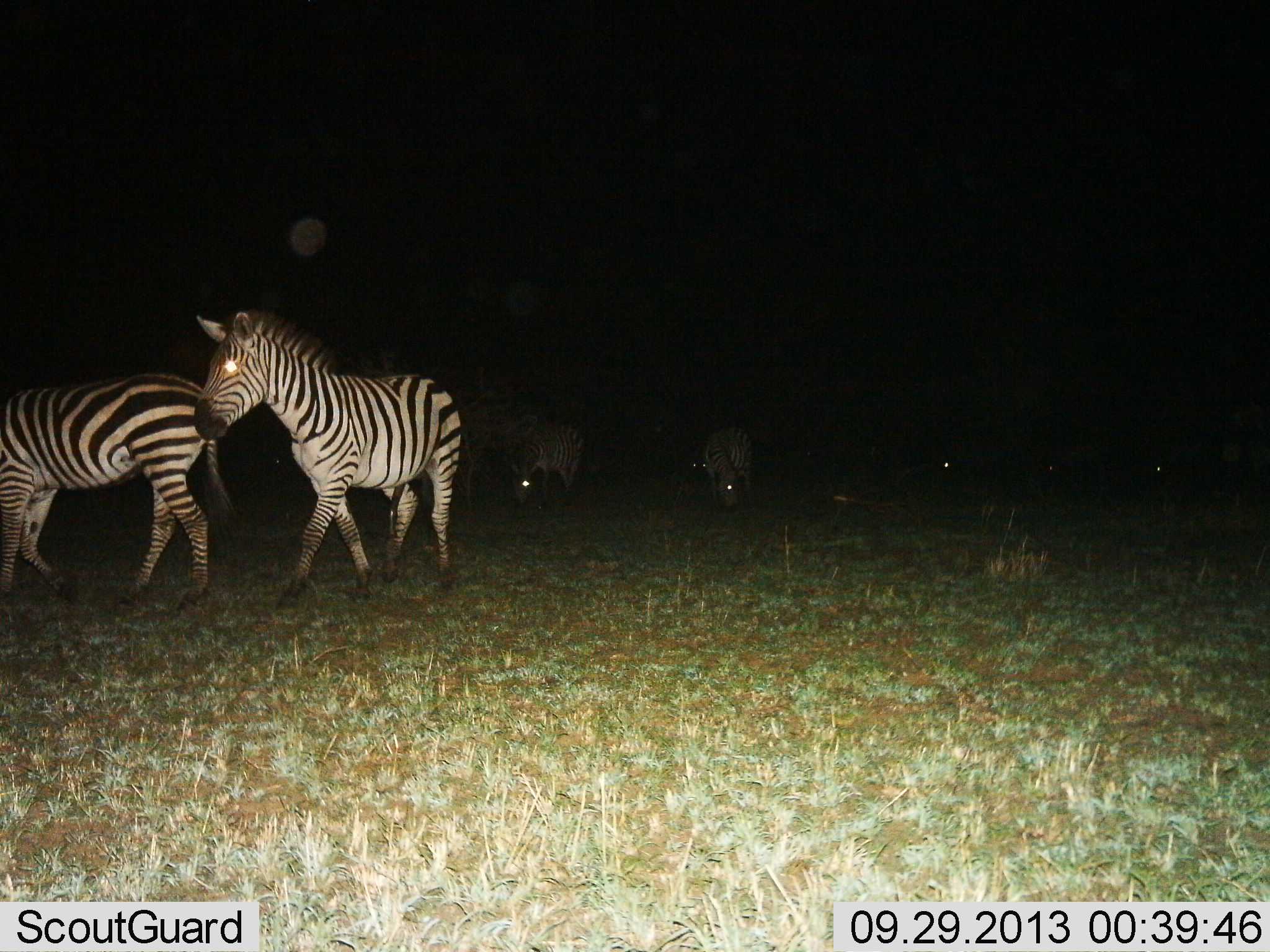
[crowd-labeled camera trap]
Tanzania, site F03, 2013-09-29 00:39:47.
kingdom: Animalia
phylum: Chordata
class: Mammalia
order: Perissodactyla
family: Equidae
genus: Equus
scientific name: Equus quagga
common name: plains zebra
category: zebra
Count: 6.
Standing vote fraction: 40%.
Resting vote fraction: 0%.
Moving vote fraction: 60%.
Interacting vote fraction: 0%.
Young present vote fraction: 0%.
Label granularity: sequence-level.